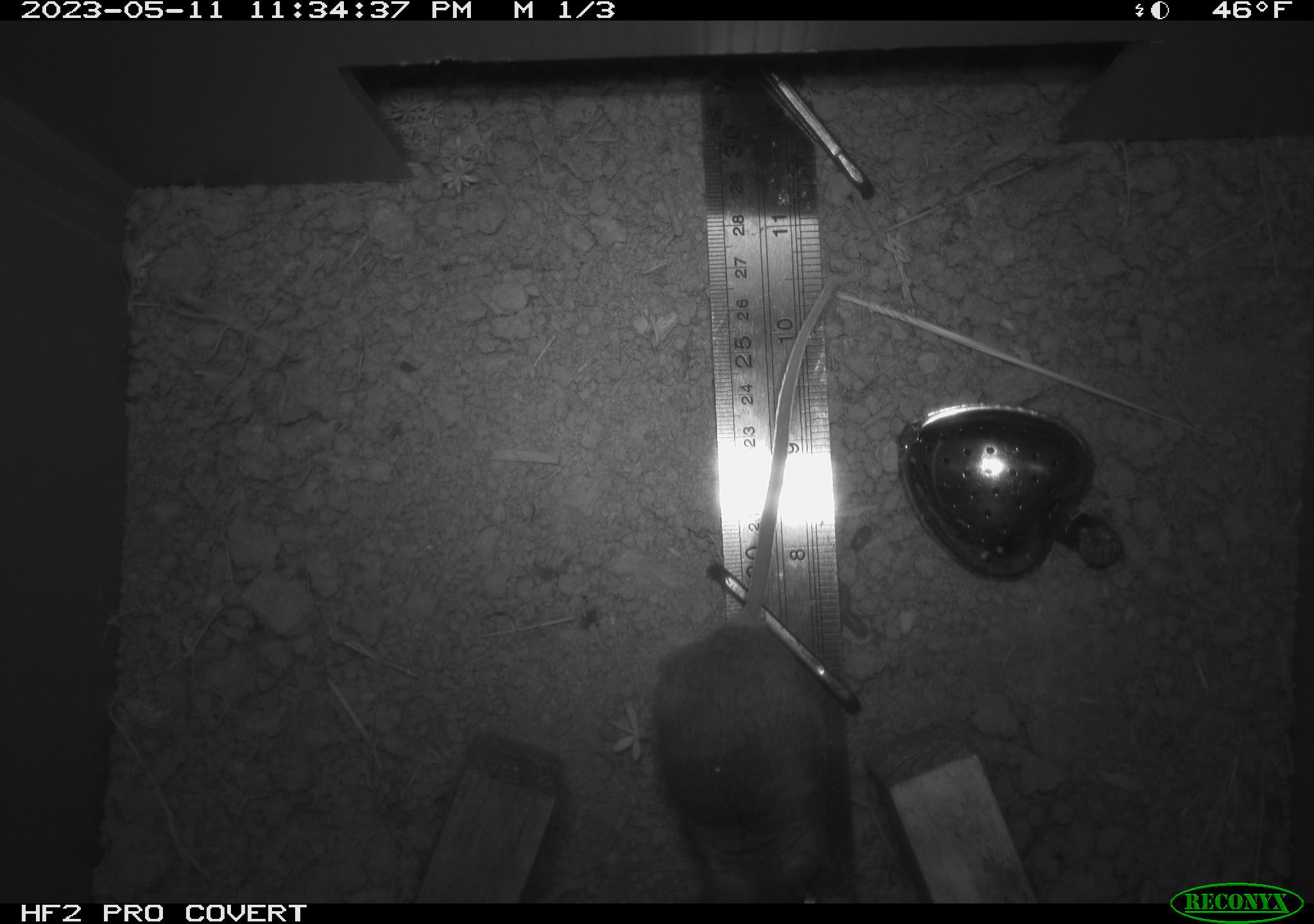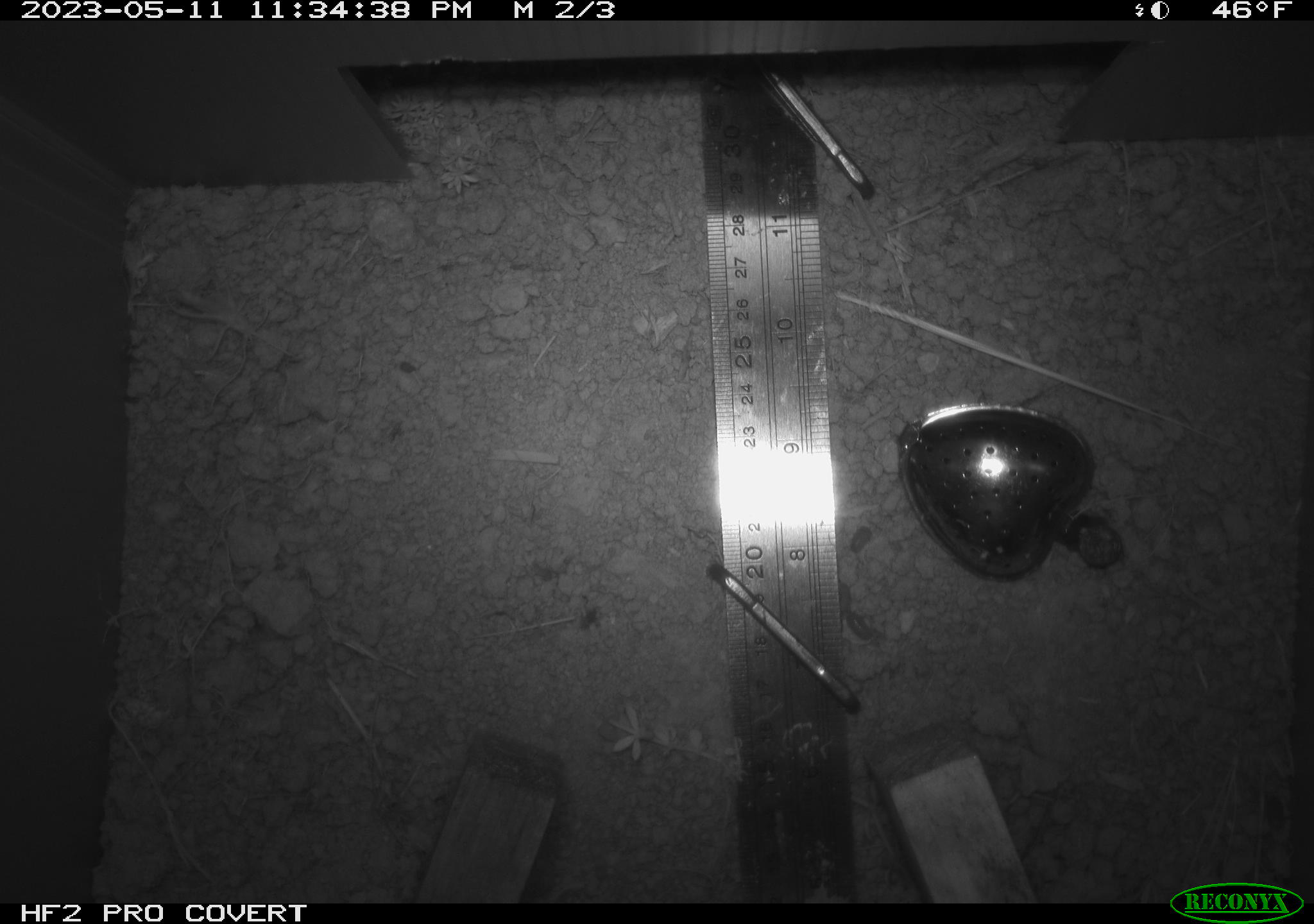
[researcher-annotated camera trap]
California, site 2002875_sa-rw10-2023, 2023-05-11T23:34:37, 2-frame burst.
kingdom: Animalia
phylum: Chordata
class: Mammalia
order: Rodentia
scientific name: Rodentia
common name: mouse species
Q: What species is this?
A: Mouse species (Rodentia).